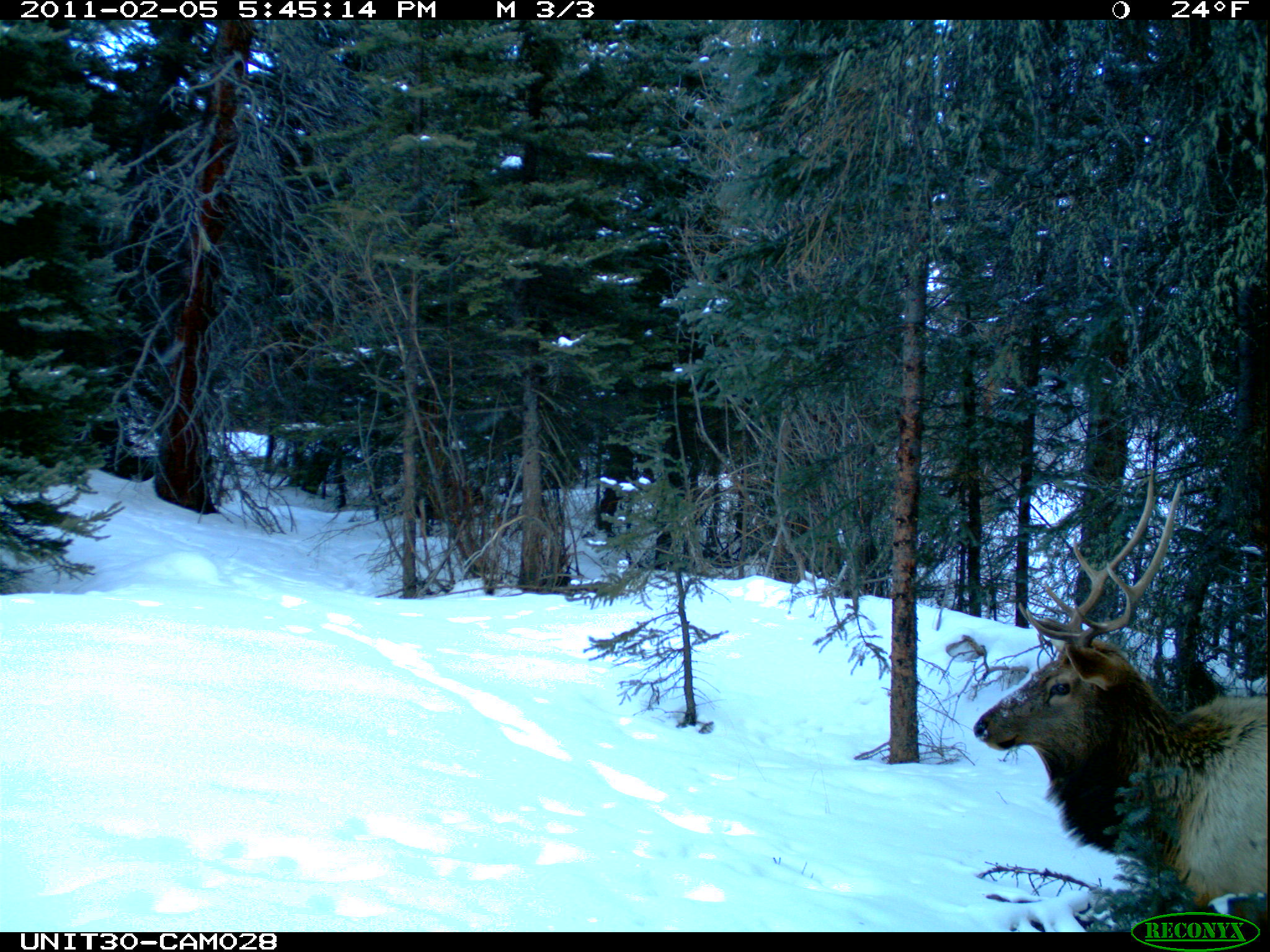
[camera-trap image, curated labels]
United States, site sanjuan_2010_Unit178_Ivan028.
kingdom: Animalia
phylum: Chordata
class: Mammalia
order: Artiodactyla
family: Cervidae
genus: Cervus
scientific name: Cervus elaphus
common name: red deer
Cervus elaphus (red deer).